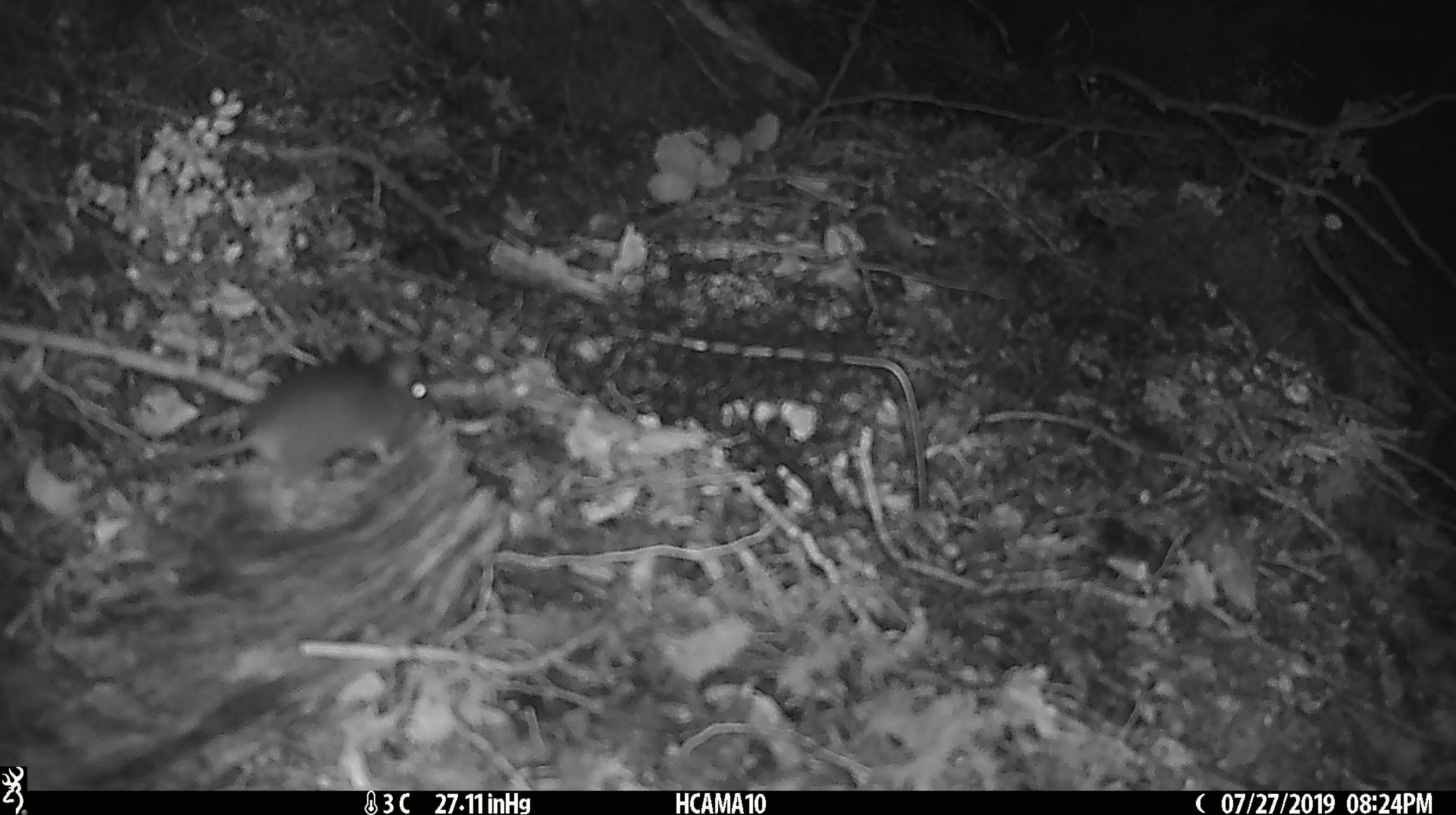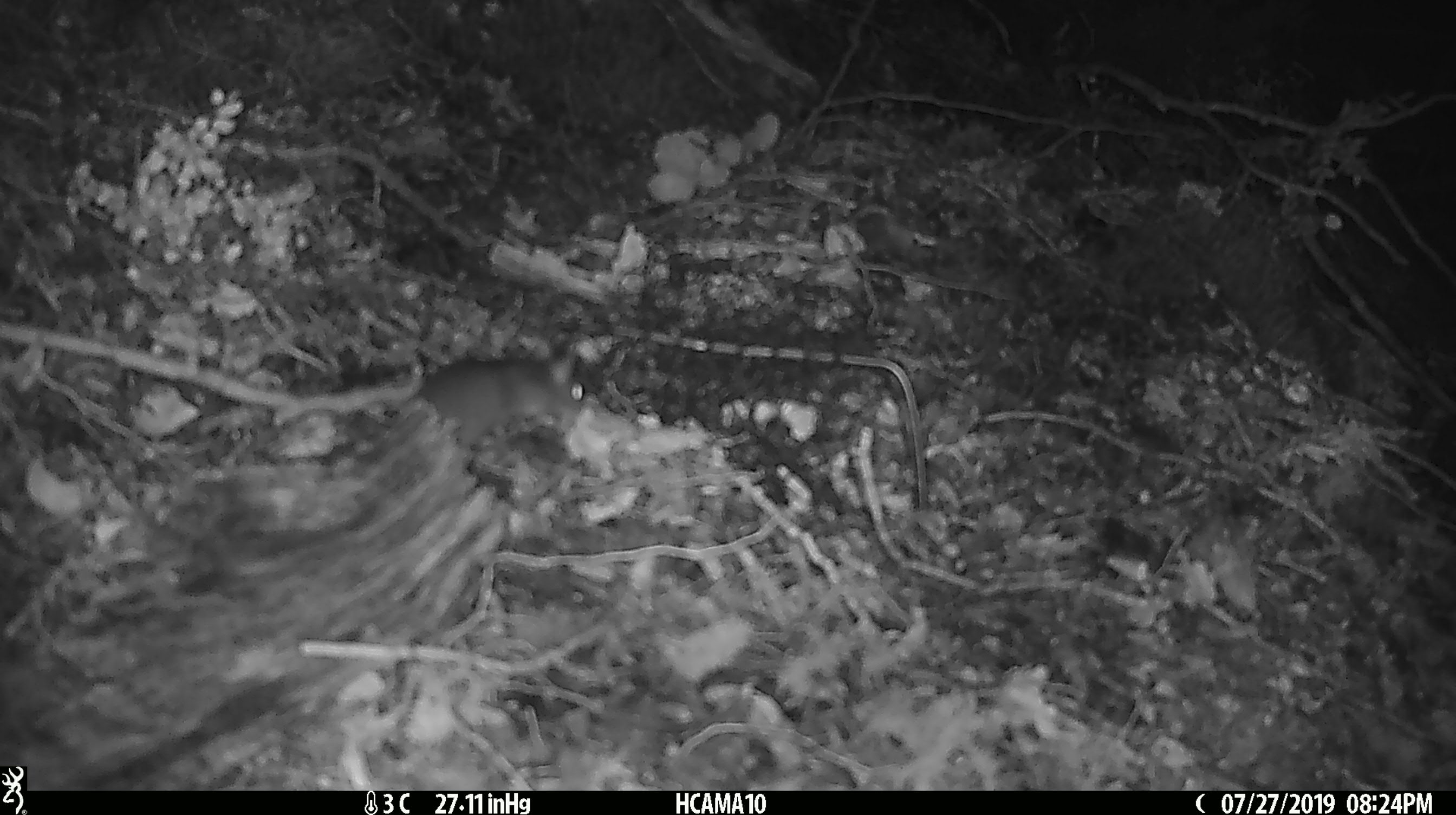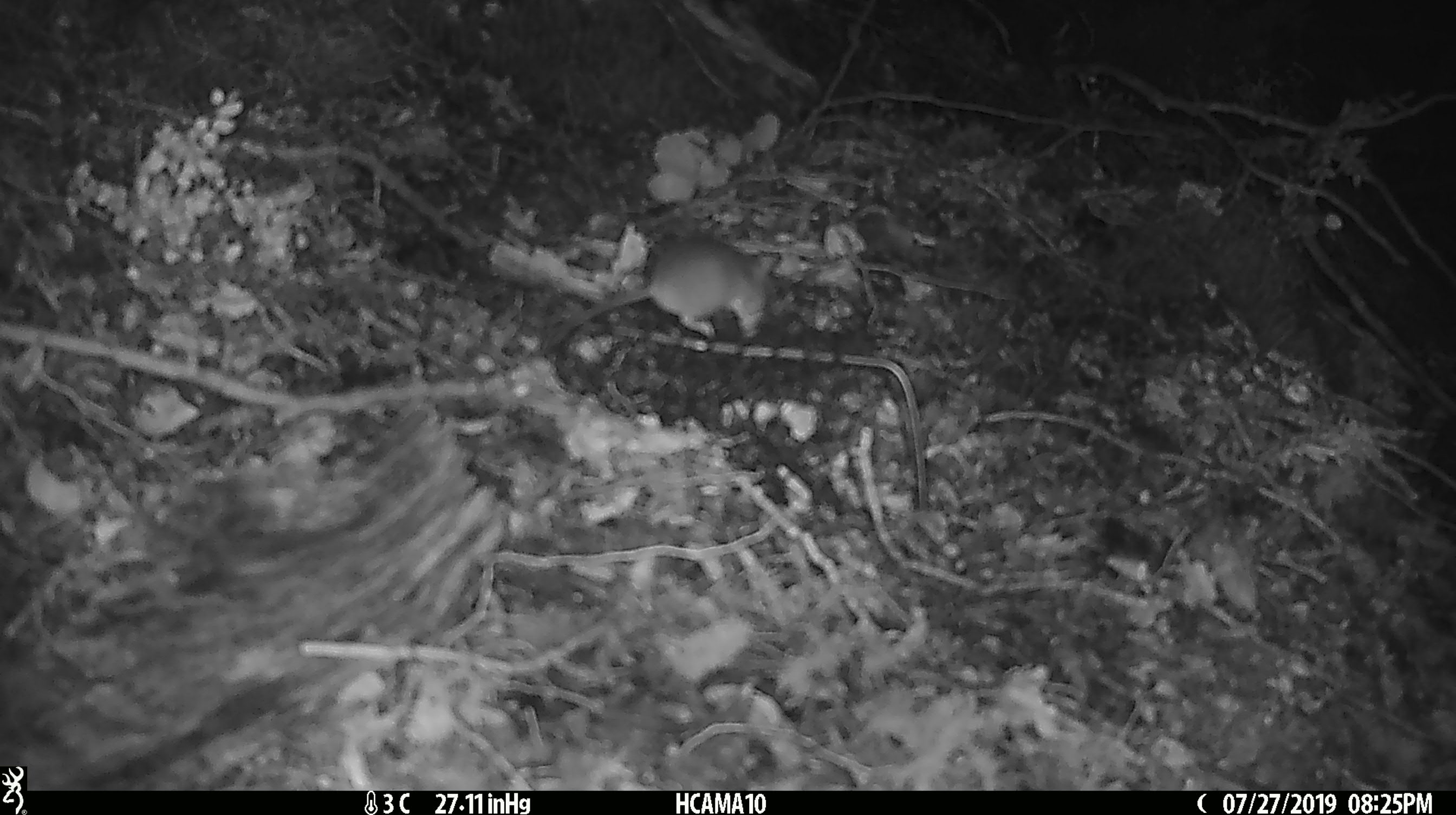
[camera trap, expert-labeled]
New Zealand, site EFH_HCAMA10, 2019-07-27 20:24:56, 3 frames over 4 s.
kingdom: Animalia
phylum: Chordata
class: Mammalia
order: Rodentia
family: Muridae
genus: Mus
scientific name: Mus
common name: mouse